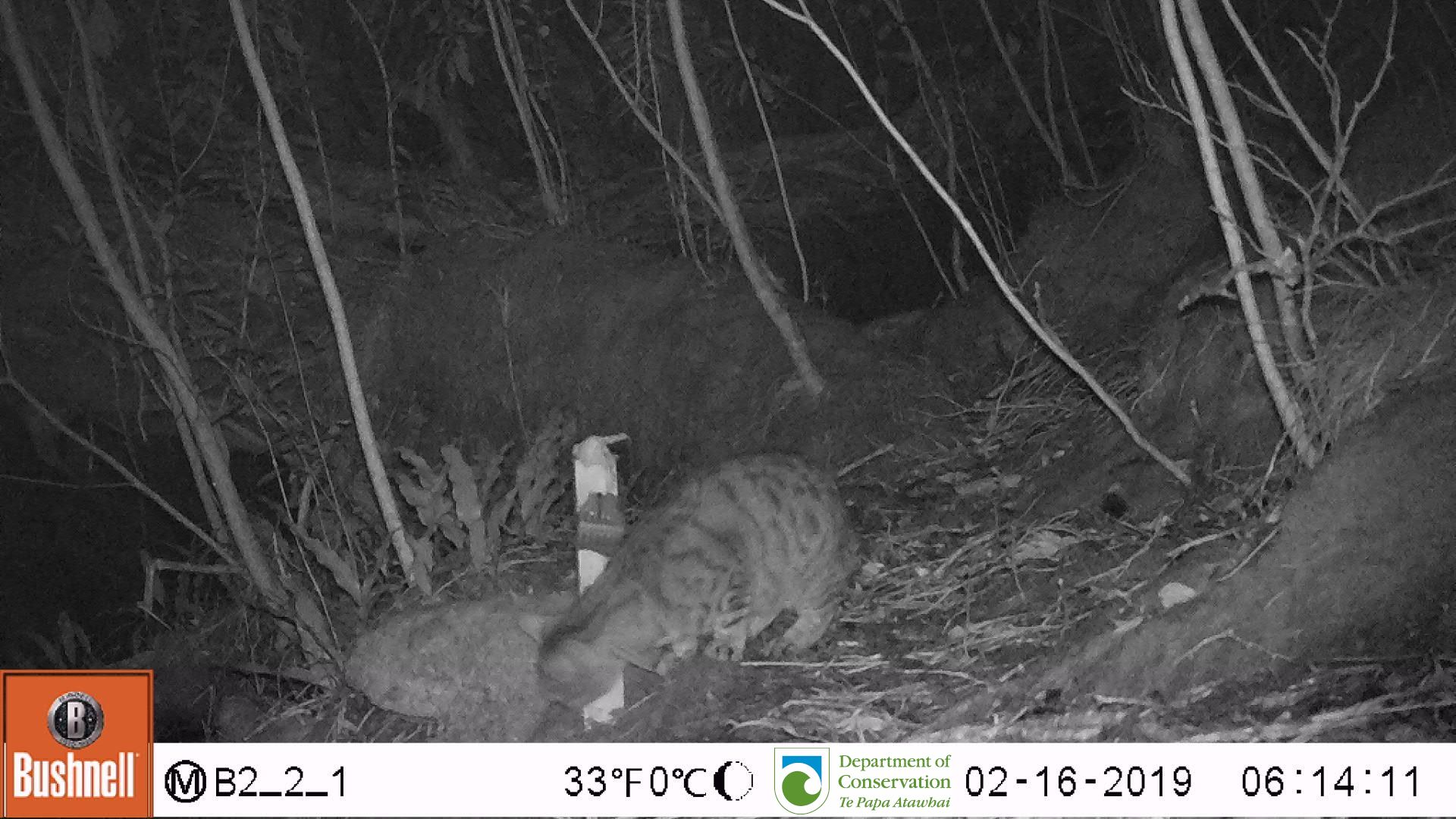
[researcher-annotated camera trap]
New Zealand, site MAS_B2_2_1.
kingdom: Animalia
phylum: Chordata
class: Mammalia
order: Carnivora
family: Felidae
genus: Felis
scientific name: Felis catus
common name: domestic cat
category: cat